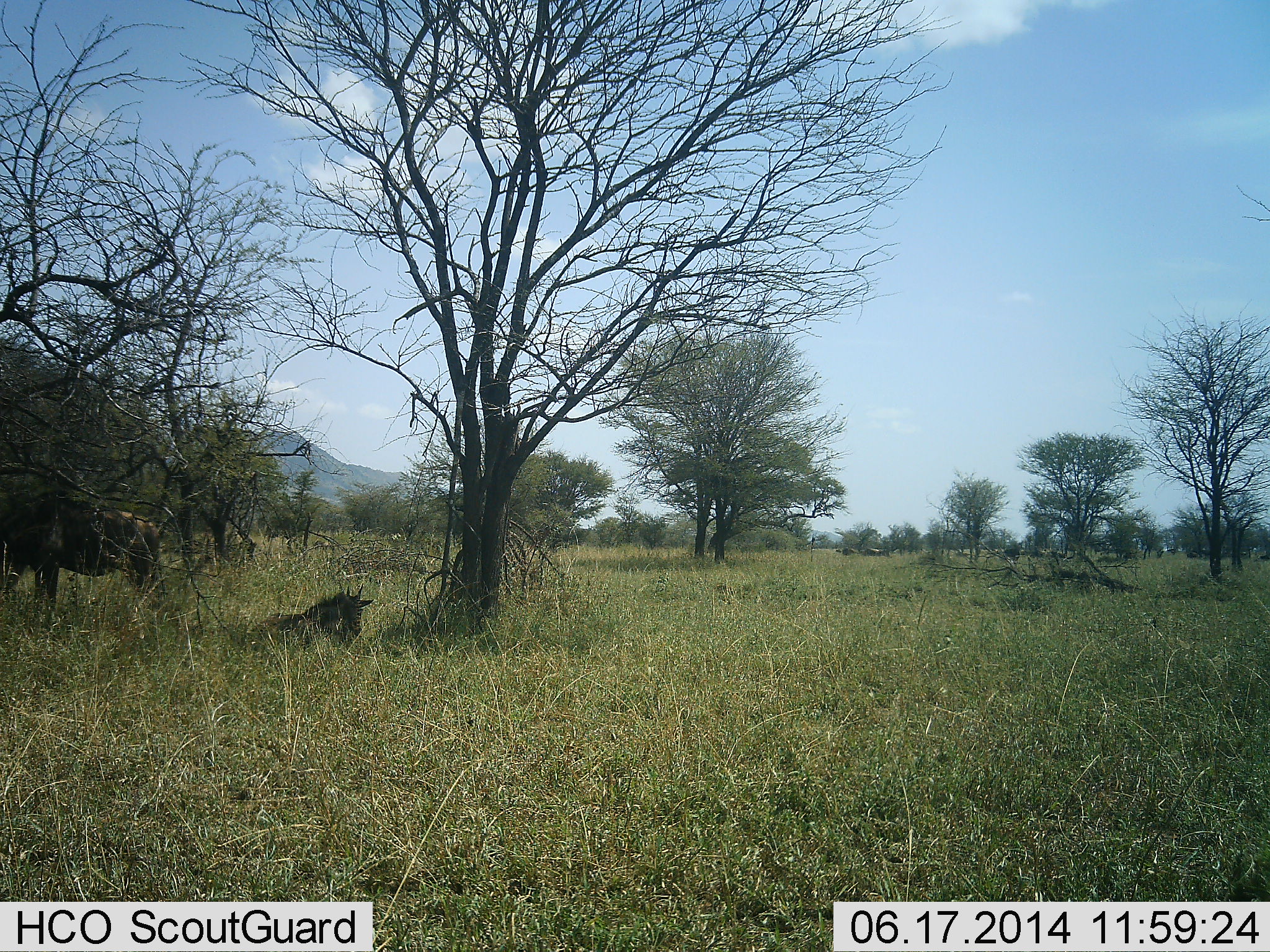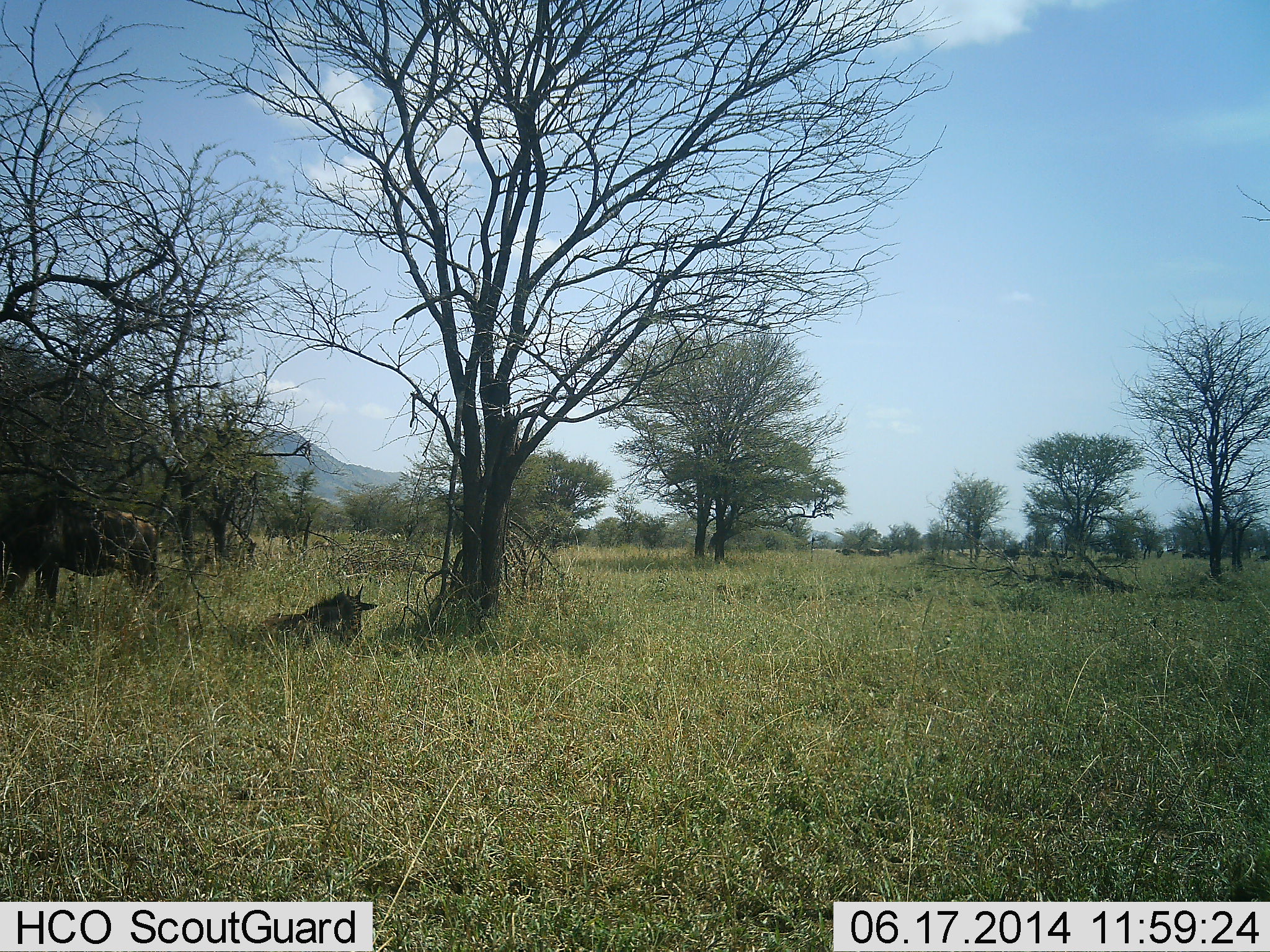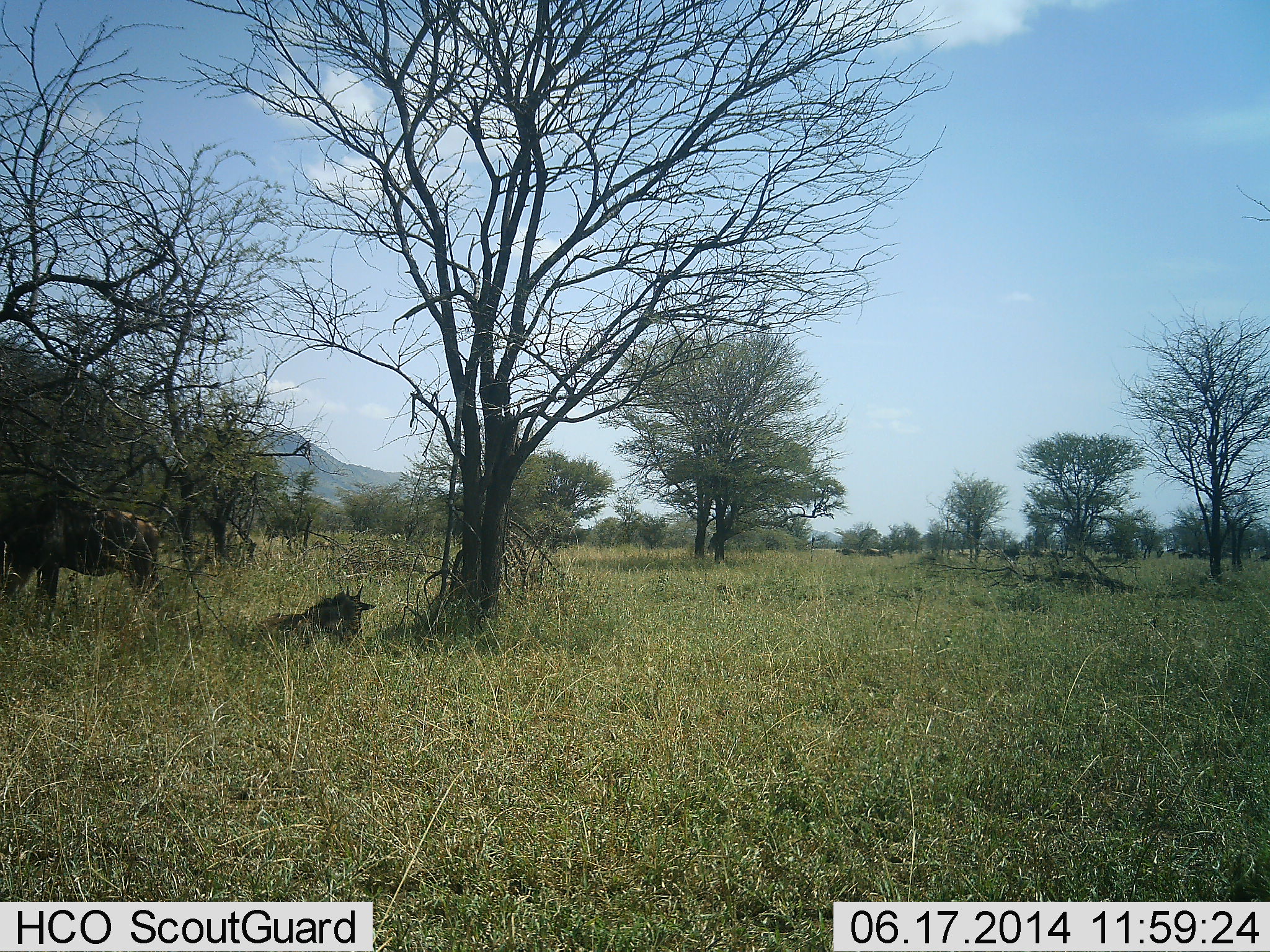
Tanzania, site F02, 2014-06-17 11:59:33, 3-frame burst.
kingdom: Animalia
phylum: Chordata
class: Mammalia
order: Artiodactyla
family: Bovidae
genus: Connochaetes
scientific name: Connochaetes taurinus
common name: blue wildebeest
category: wildebeest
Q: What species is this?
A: Wildebeest (blue wildebeest) (Connochaetes taurinus).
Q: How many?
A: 2.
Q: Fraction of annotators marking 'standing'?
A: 70%.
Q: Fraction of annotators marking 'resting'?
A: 90%.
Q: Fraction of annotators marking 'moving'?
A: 20%.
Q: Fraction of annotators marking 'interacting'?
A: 0%.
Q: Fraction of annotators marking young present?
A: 20%.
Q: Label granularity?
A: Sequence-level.